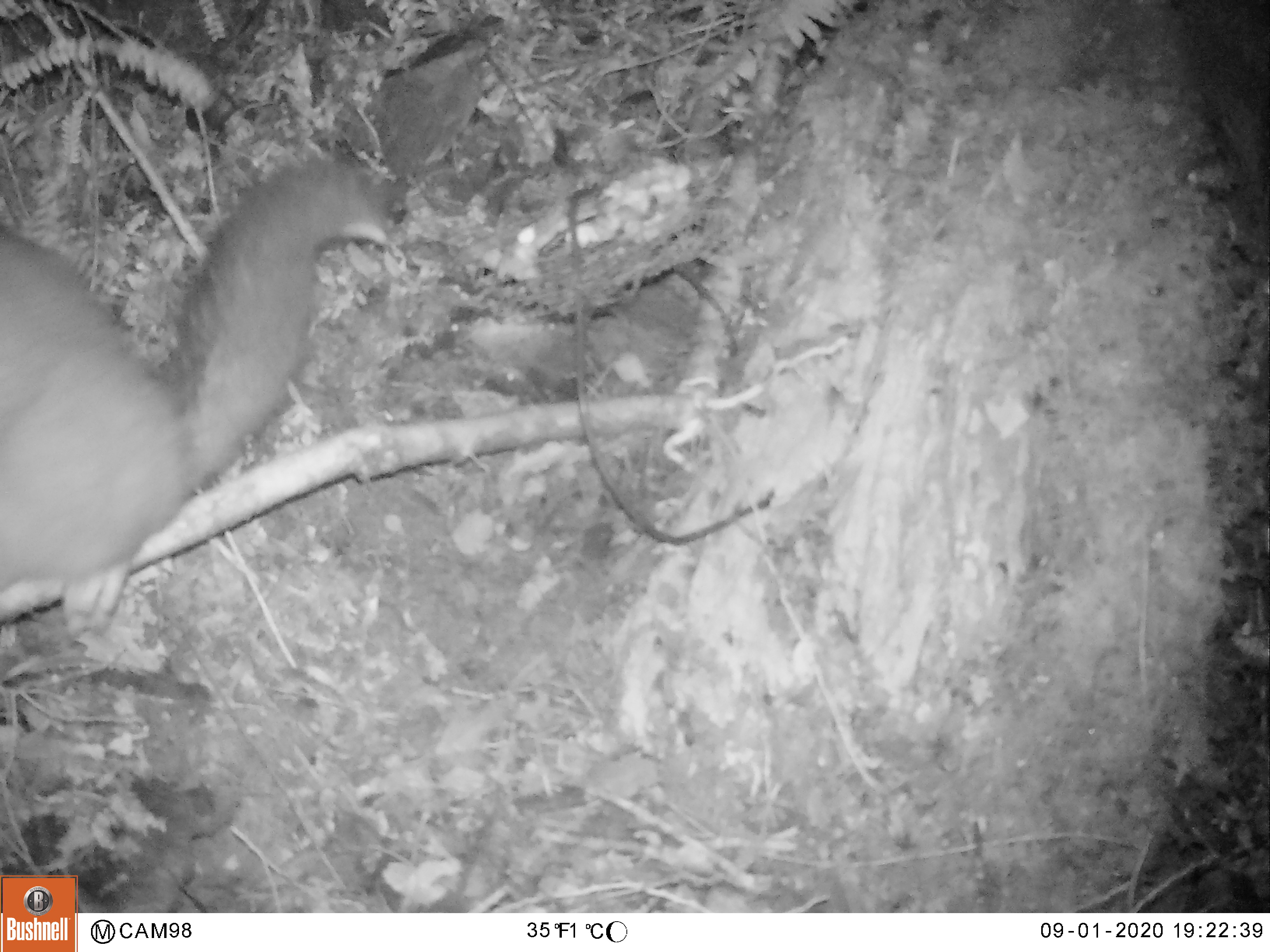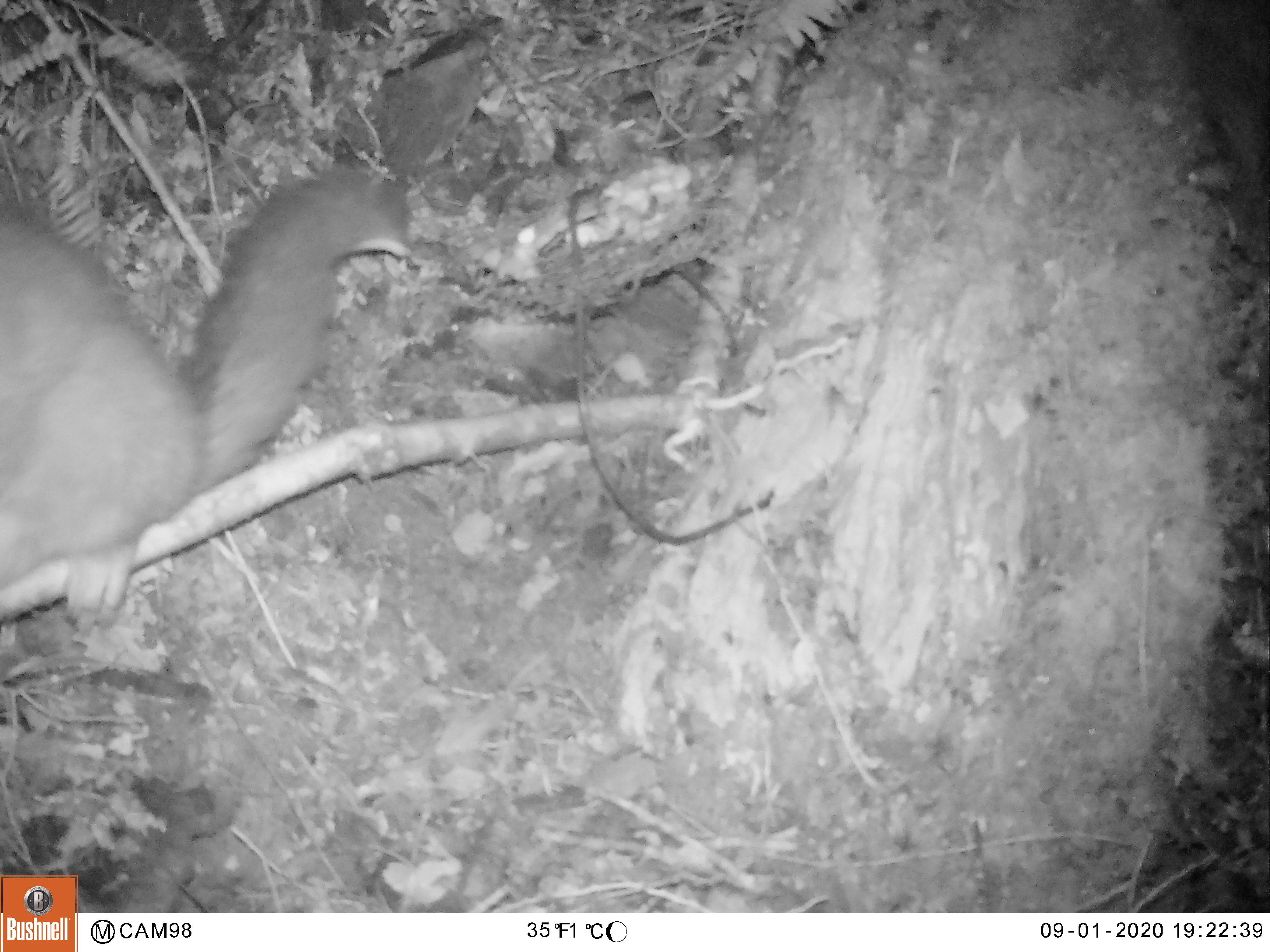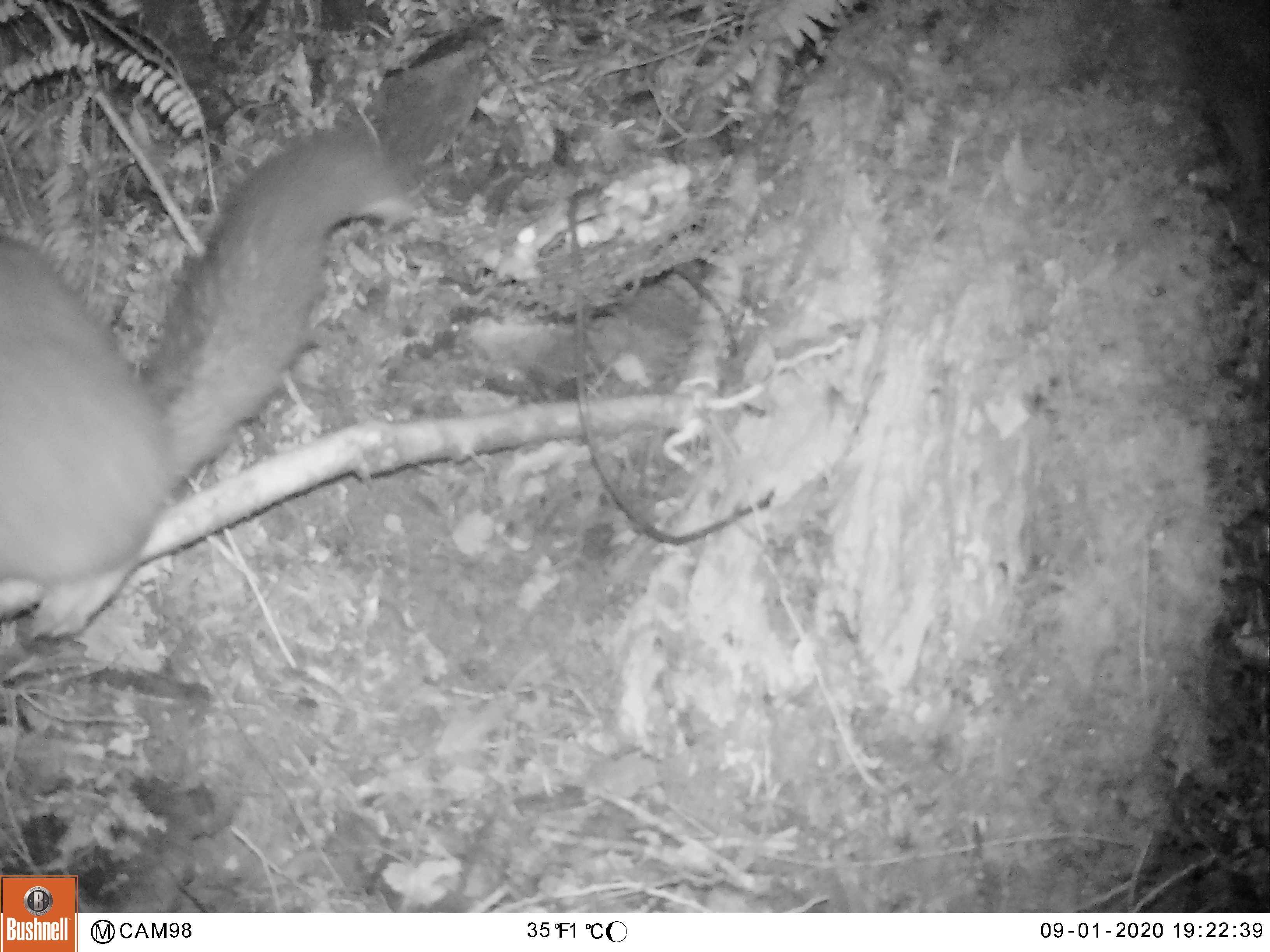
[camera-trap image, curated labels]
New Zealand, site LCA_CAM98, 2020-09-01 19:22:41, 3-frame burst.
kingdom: Animalia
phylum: Chordata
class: Mammalia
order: Diprotodontia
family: Phalangeridae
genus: Trichosurus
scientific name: Trichosurus vulpecula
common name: common brushtail possum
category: possum